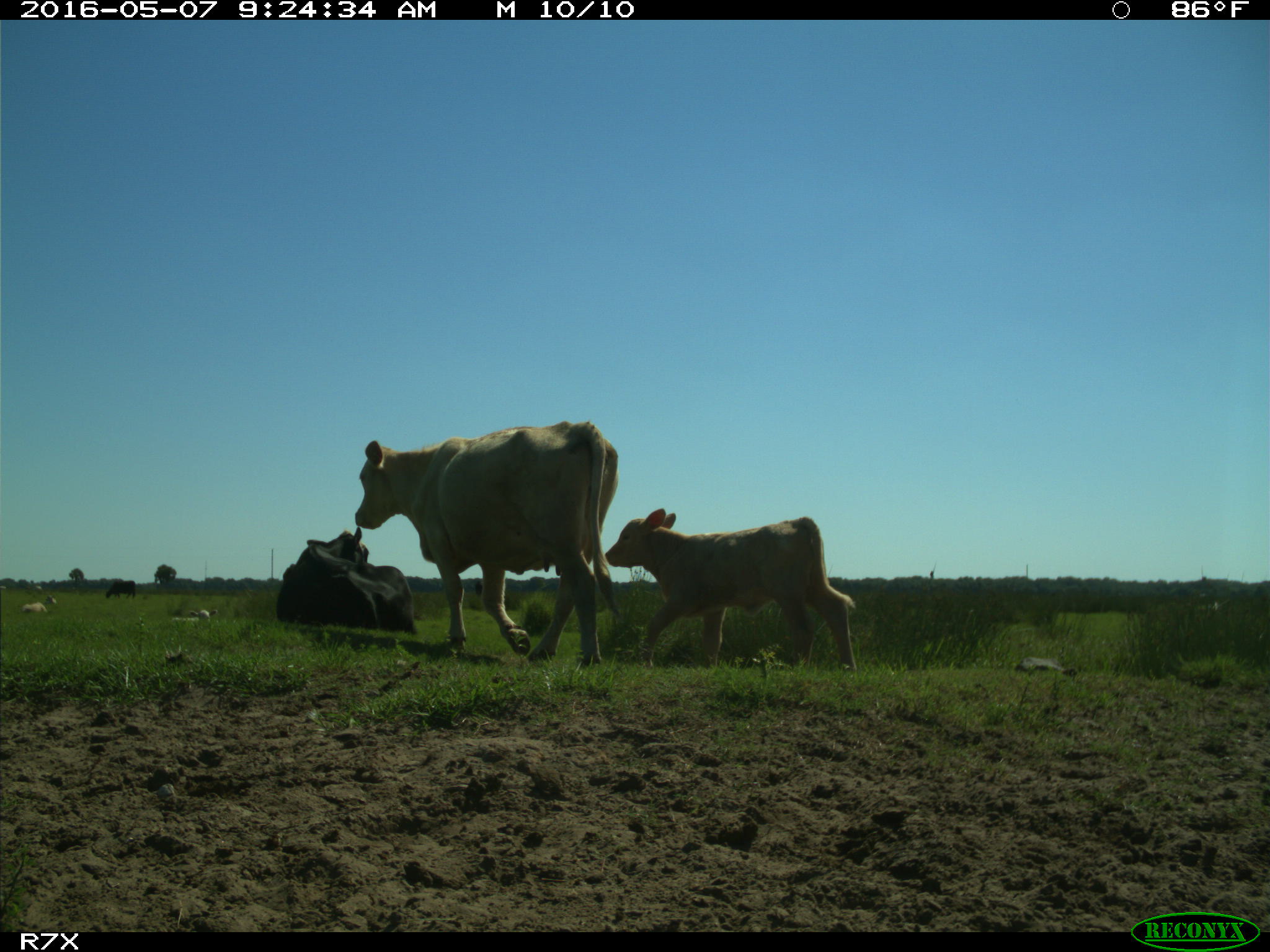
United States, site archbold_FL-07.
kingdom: Animalia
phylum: Chordata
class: Mammalia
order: Artiodactyla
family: Bovidae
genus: Bos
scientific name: Bos taurus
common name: domestic cow